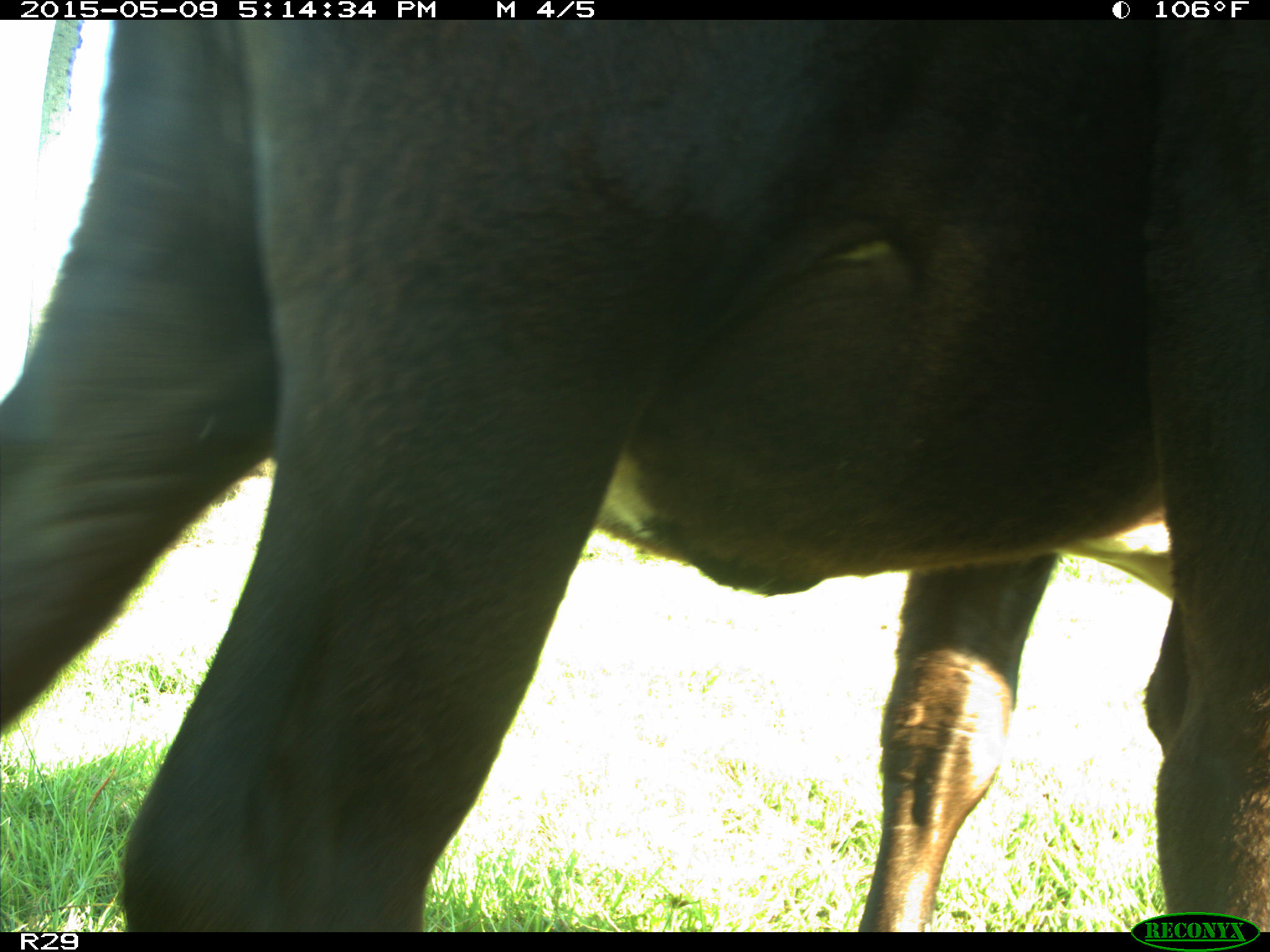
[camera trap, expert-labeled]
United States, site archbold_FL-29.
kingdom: Animalia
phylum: Chordata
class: Mammalia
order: Artiodactyla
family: Bovidae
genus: Bos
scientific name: Bos taurus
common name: domestic cow